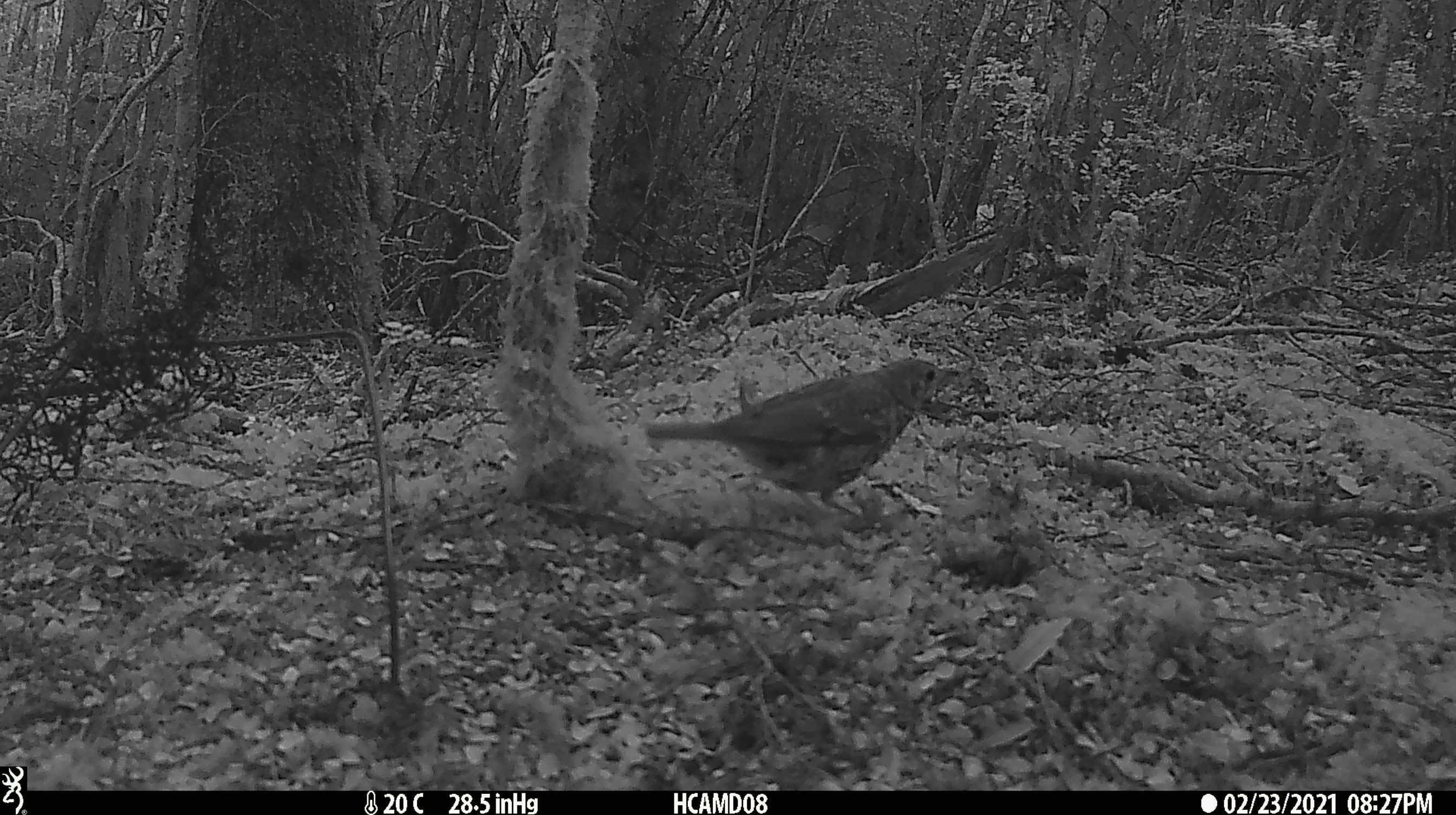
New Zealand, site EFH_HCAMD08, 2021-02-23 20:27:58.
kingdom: Animalia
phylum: Chordata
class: Aves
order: Passeriformes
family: Turdidae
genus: Turdus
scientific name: Turdus philomelos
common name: song thrush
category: thrush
Thrush (song thrush) (Turdus philomelos).